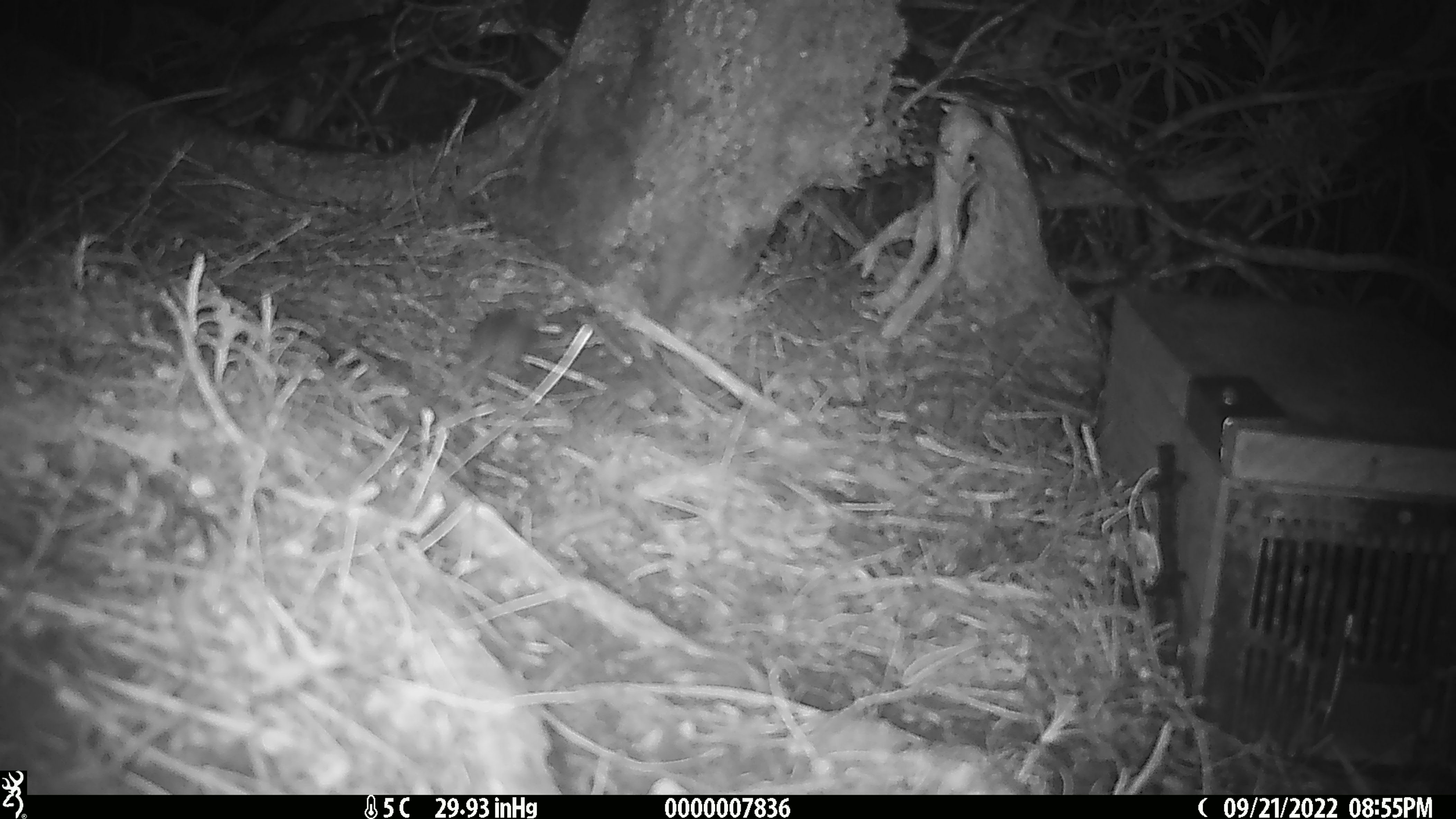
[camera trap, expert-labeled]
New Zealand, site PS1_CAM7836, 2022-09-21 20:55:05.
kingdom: Animalia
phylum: Chordata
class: Mammalia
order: Rodentia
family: Muridae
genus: Mus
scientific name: Mus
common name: mouse